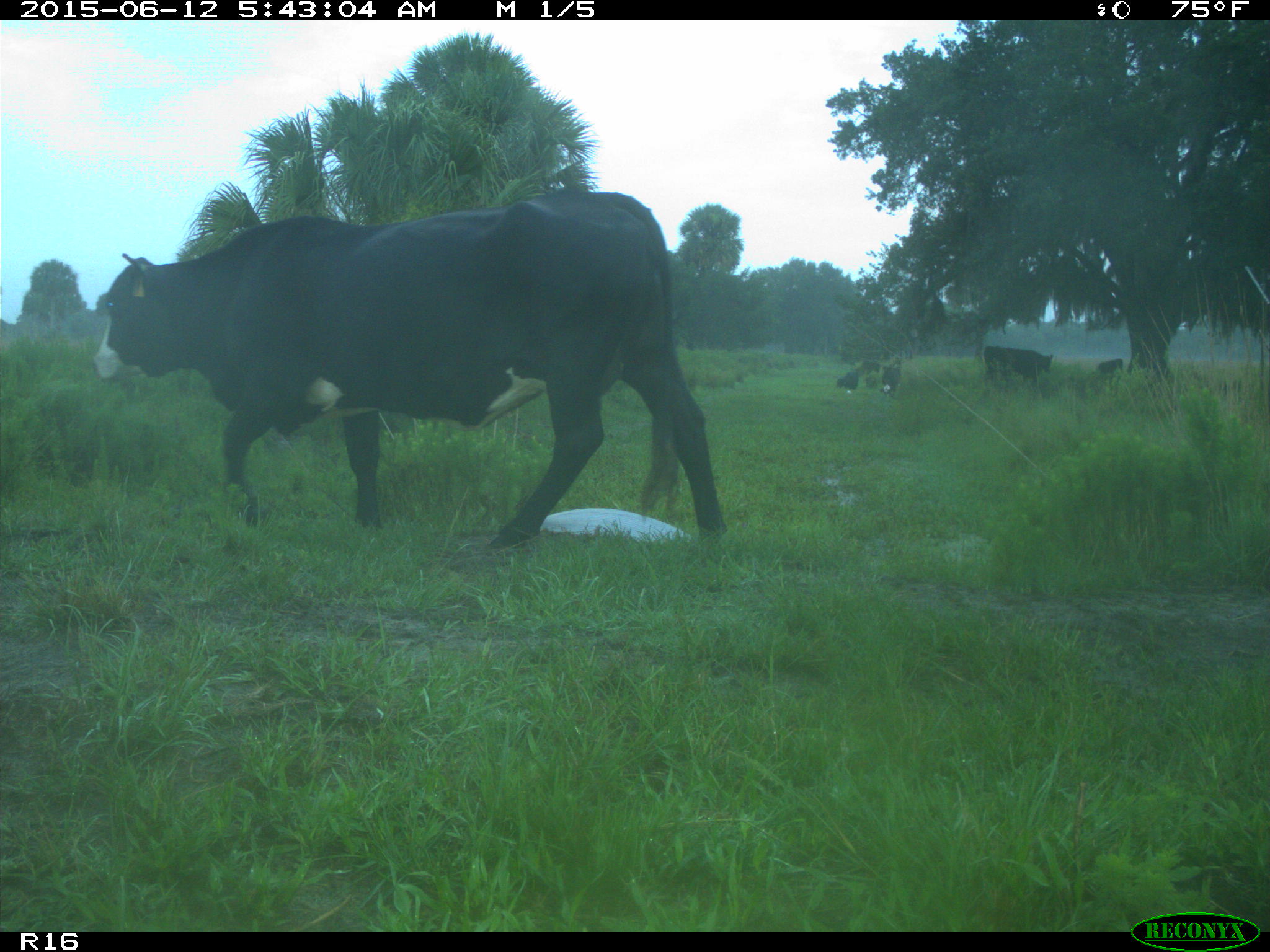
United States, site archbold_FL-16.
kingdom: Animalia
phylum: Chordata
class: Mammalia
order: Artiodactyla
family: Bovidae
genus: Bos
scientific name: Bos taurus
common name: domestic cow